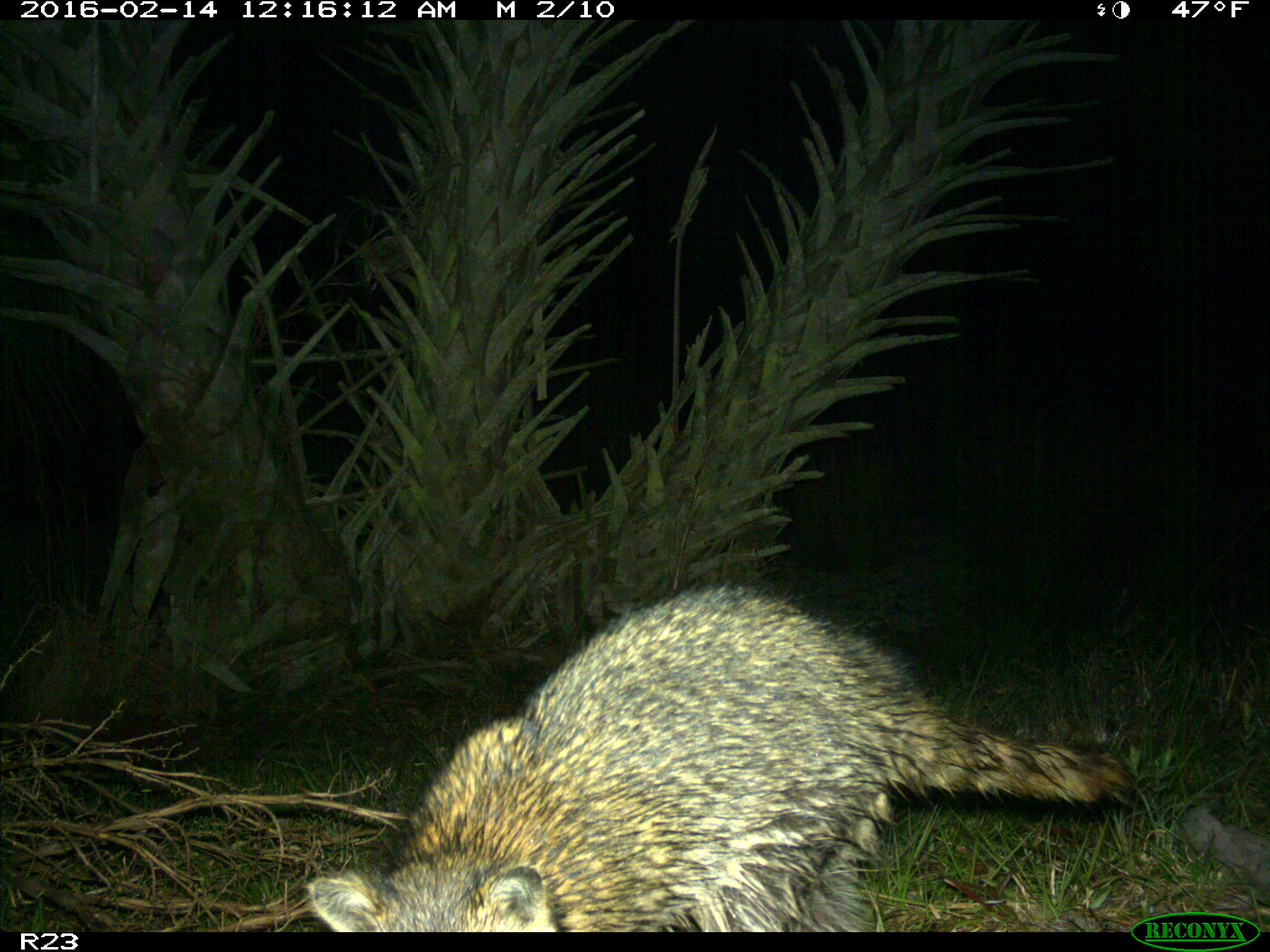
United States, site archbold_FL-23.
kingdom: Animalia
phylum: Chordata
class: Mammalia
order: Carnivora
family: Procyonidae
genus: Procyon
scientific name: Procyon lotor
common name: common raccoon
Procyon lotor (common raccoon).